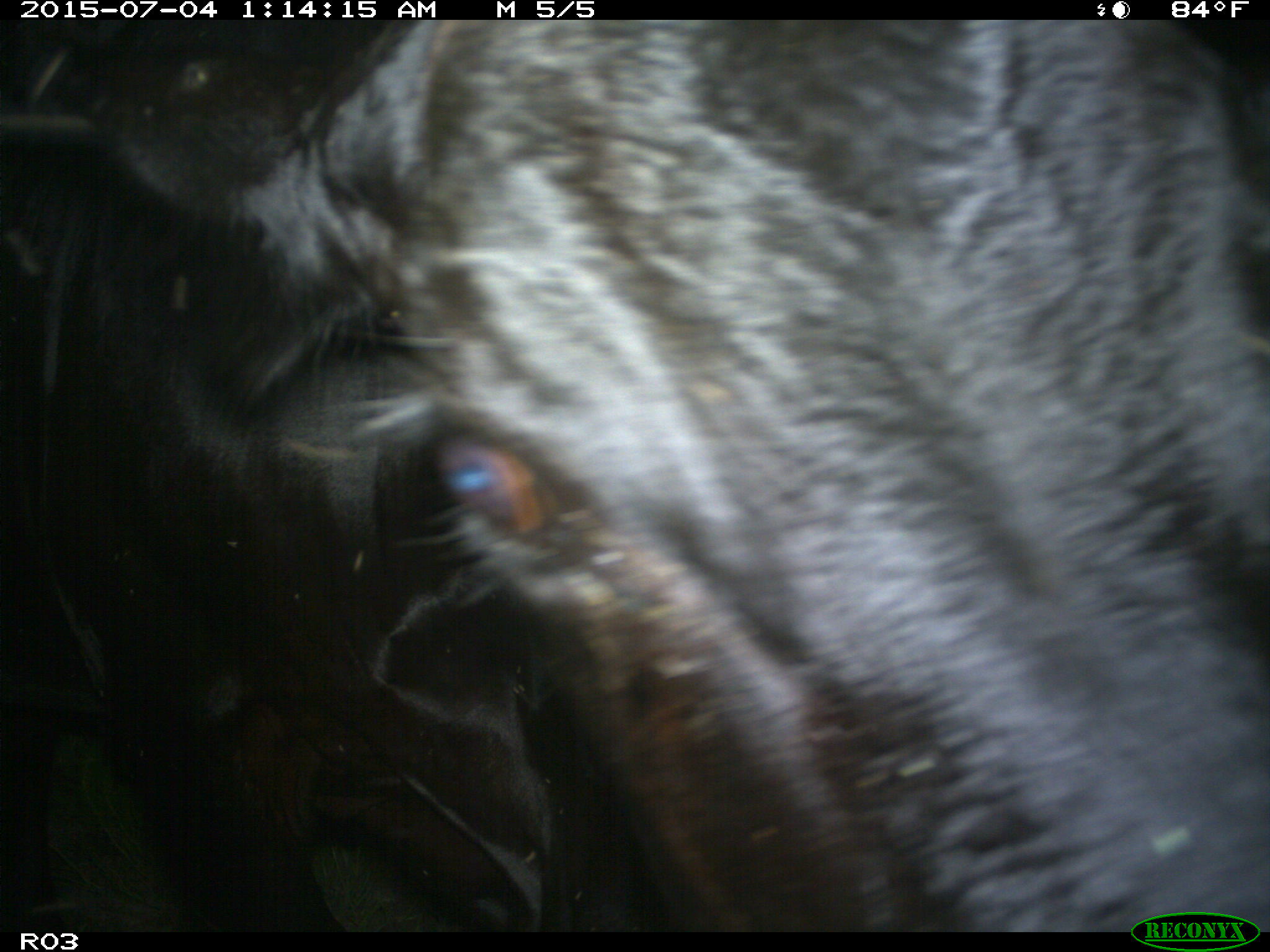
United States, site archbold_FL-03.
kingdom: Animalia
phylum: Chordata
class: Mammalia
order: Artiodactyla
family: Bovidae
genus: Bos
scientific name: Bos taurus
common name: domestic cow